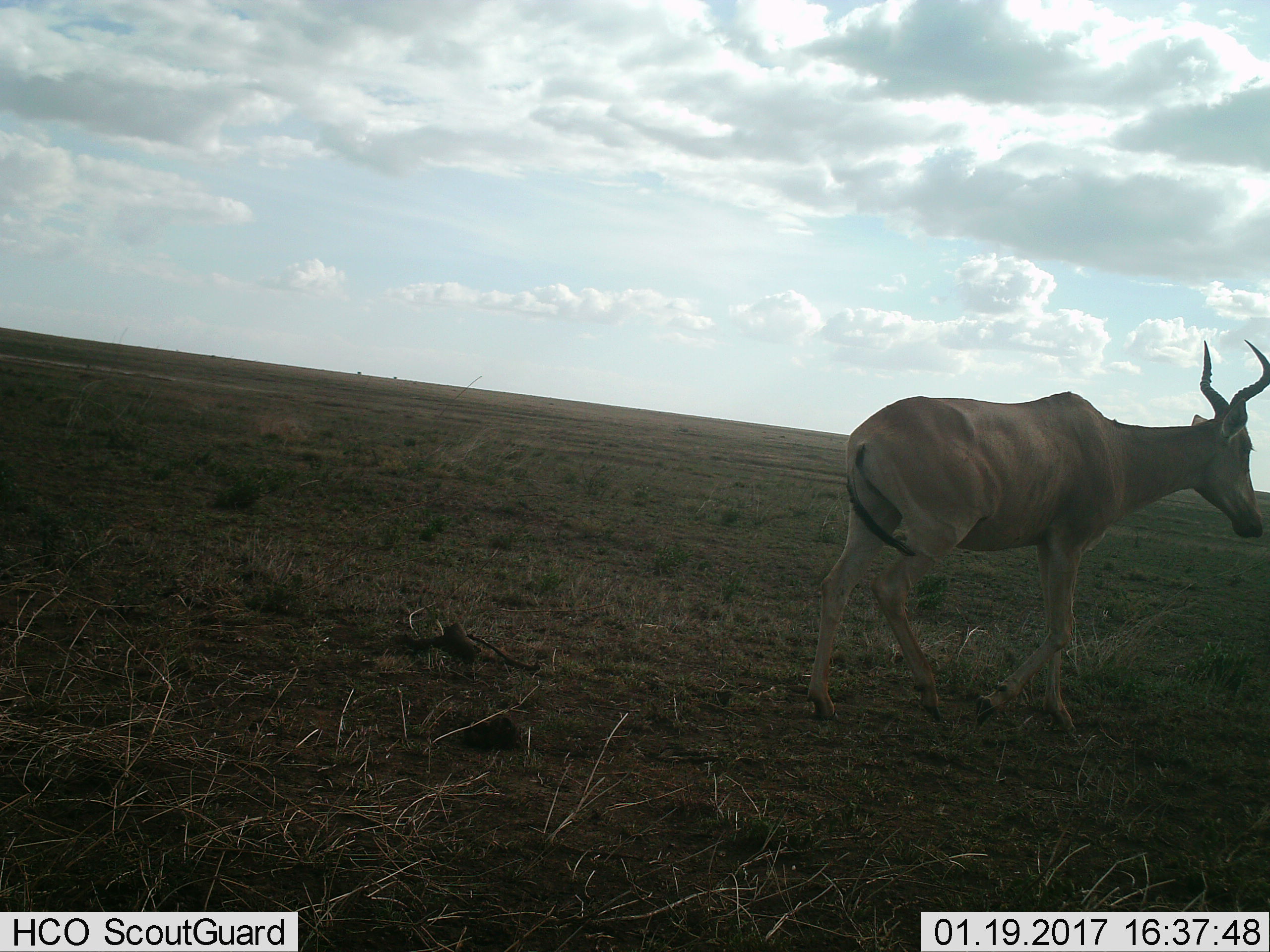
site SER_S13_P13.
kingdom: Animalia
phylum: Chordata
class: Mammalia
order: Artiodactyla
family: Bovidae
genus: Alcelaphus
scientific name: Alcelaphus buselaphus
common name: hartebeest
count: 1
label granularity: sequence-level